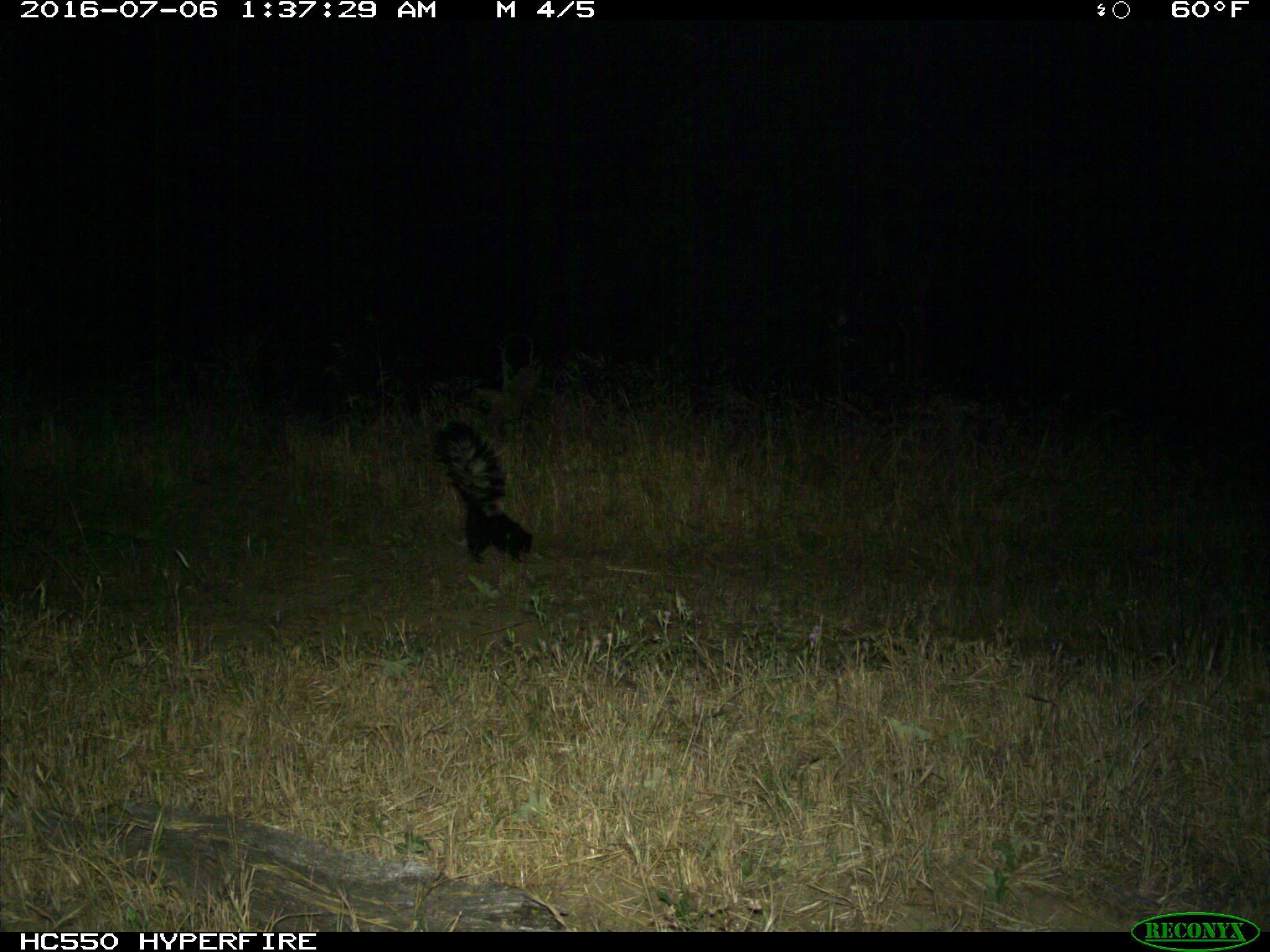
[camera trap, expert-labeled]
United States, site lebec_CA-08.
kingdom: Animalia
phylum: Chordata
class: Mammalia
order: Carnivora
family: Mephitidae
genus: Mephitis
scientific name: Mephitis mephitis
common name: striped skunk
Mephitis mephitis (striped skunk).